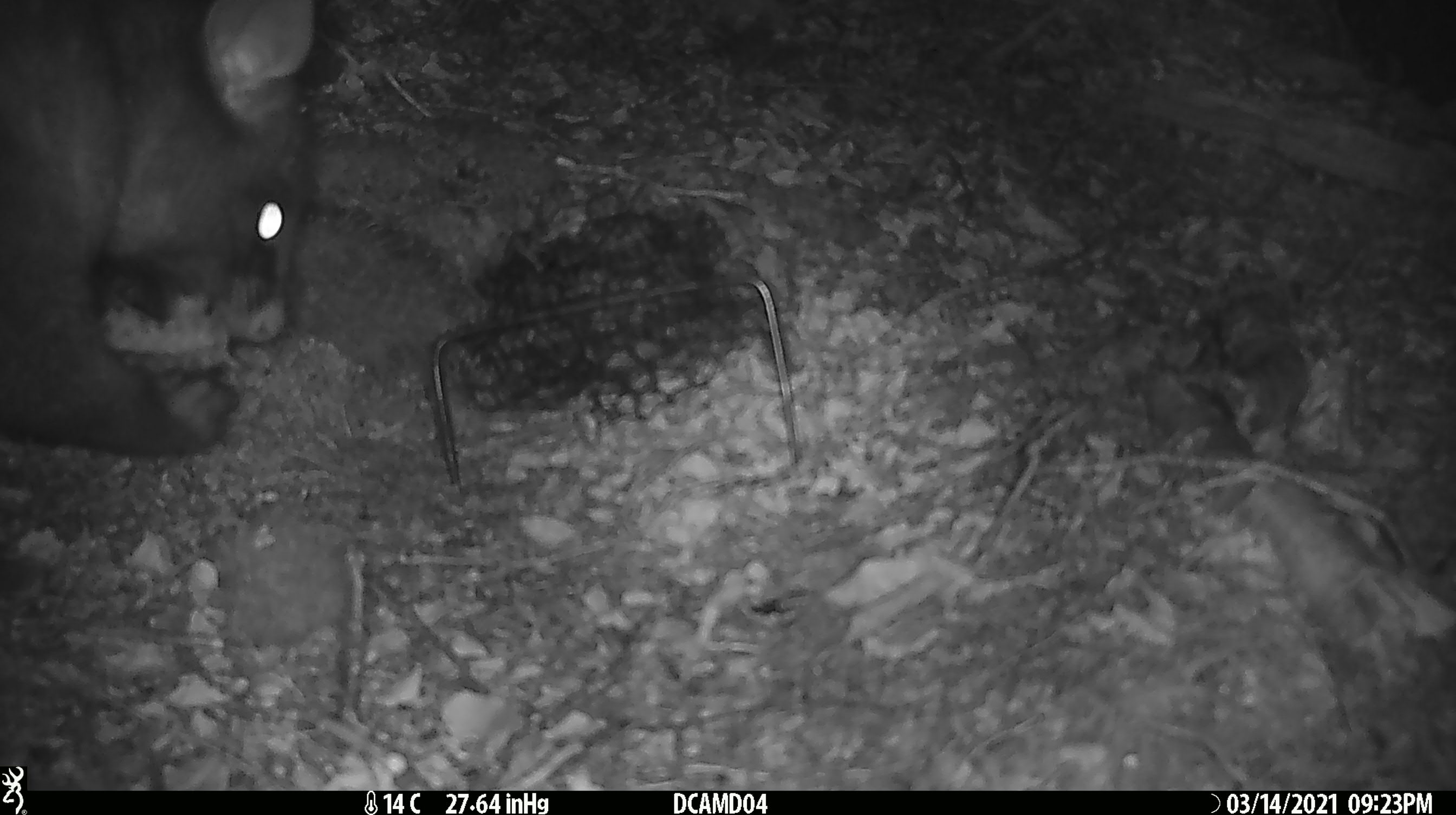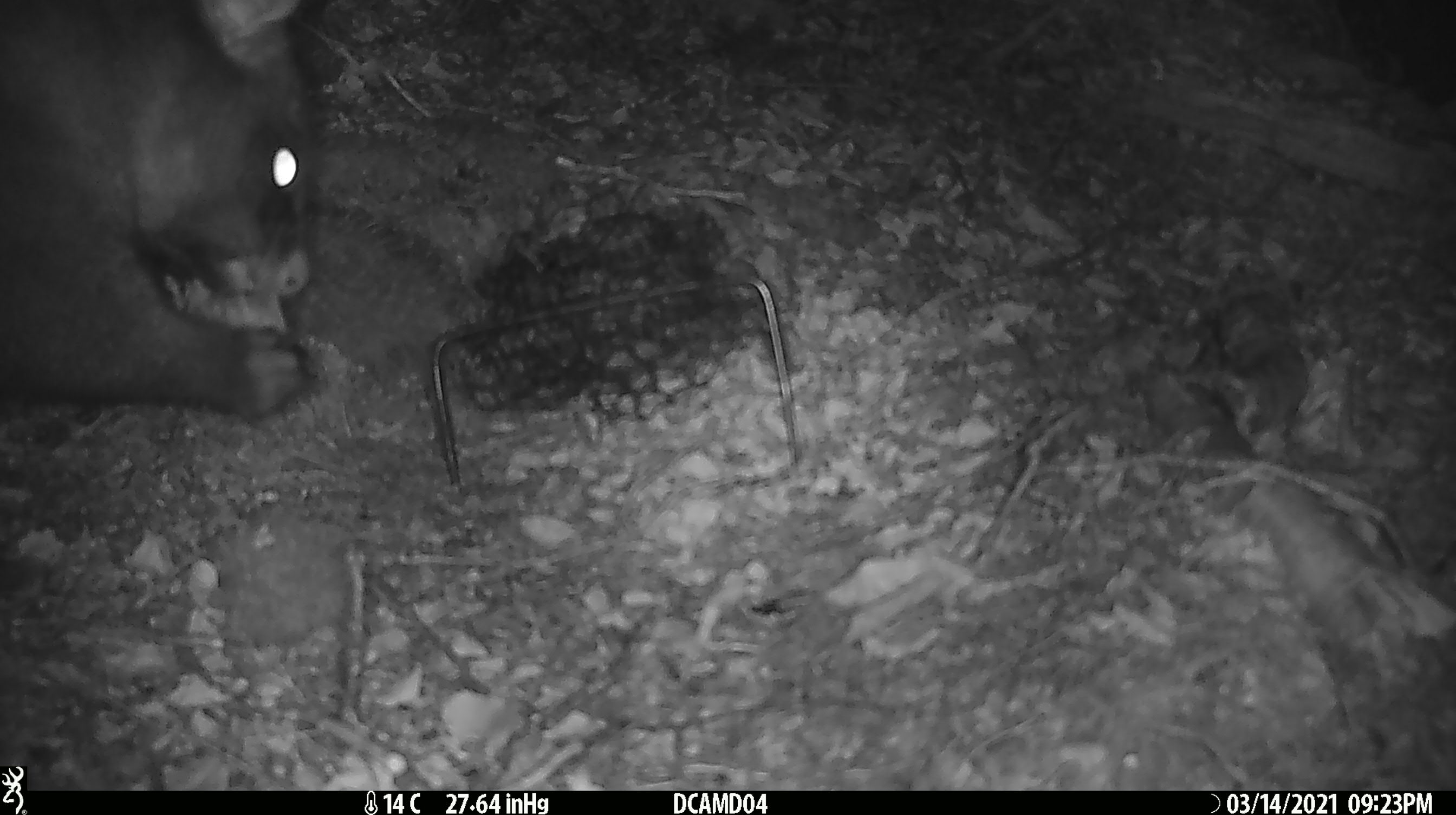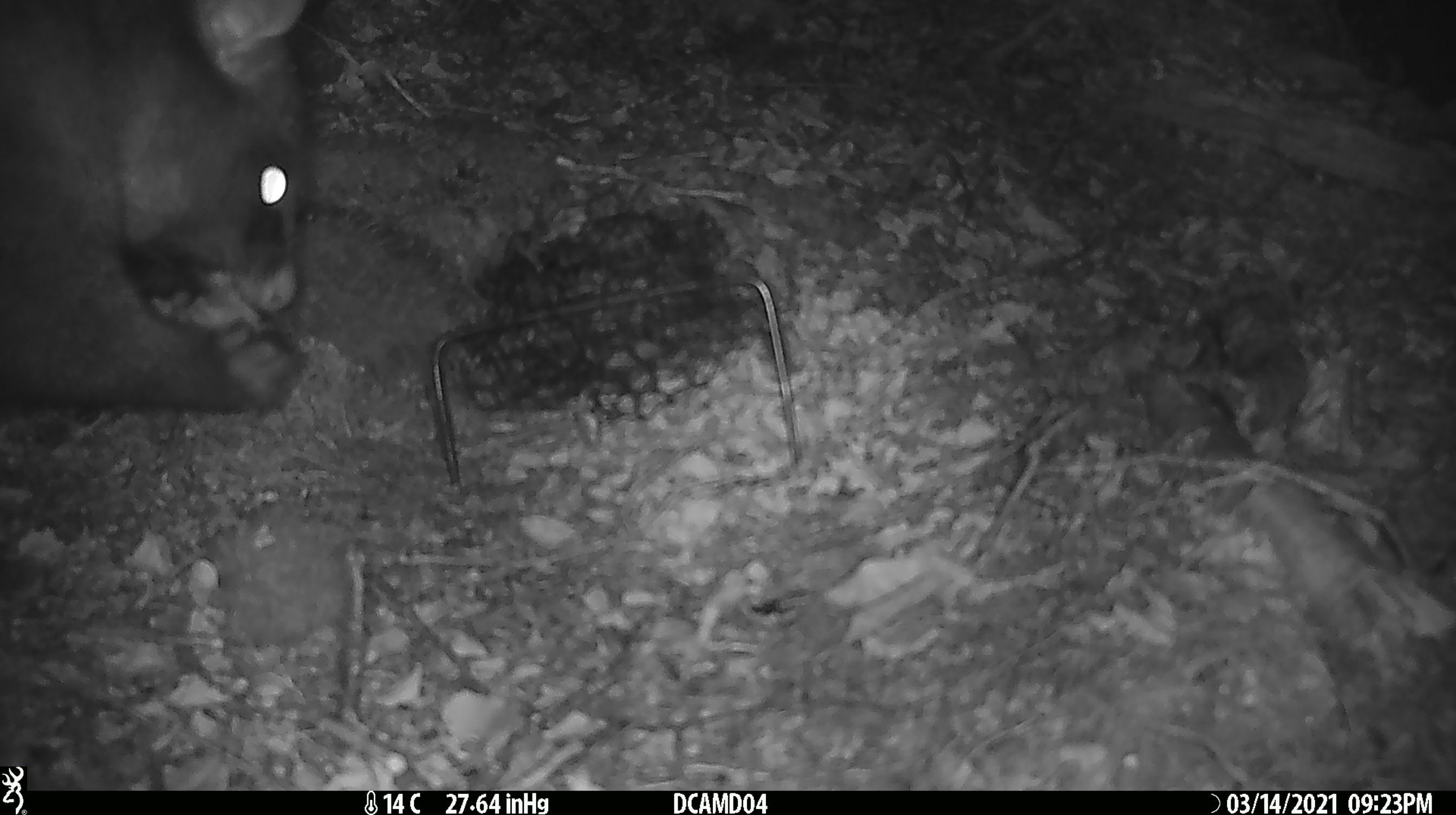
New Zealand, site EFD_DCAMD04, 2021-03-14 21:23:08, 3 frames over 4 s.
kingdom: Animalia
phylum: Chordata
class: Mammalia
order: Diprotodontia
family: Phalangeridae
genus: Trichosurus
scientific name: Trichosurus vulpecula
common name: common brushtail possum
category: possum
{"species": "possum (common brushtail possum) (Trichosurus vulpecula)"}